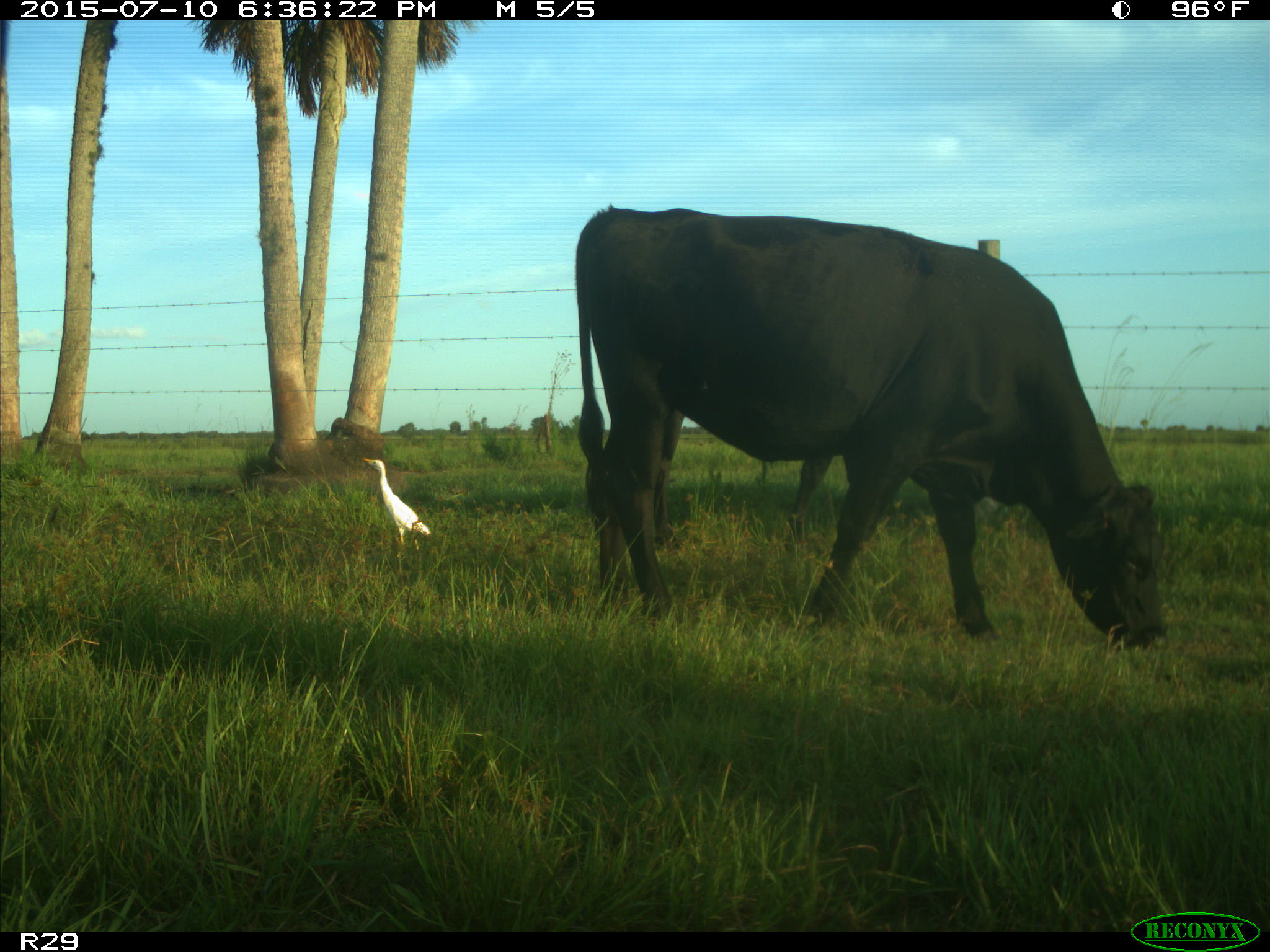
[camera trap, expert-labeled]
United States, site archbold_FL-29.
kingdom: Animalia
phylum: Chordata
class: Mammalia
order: Artiodactyla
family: Bovidae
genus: Bos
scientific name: Bos taurus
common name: domestic cow